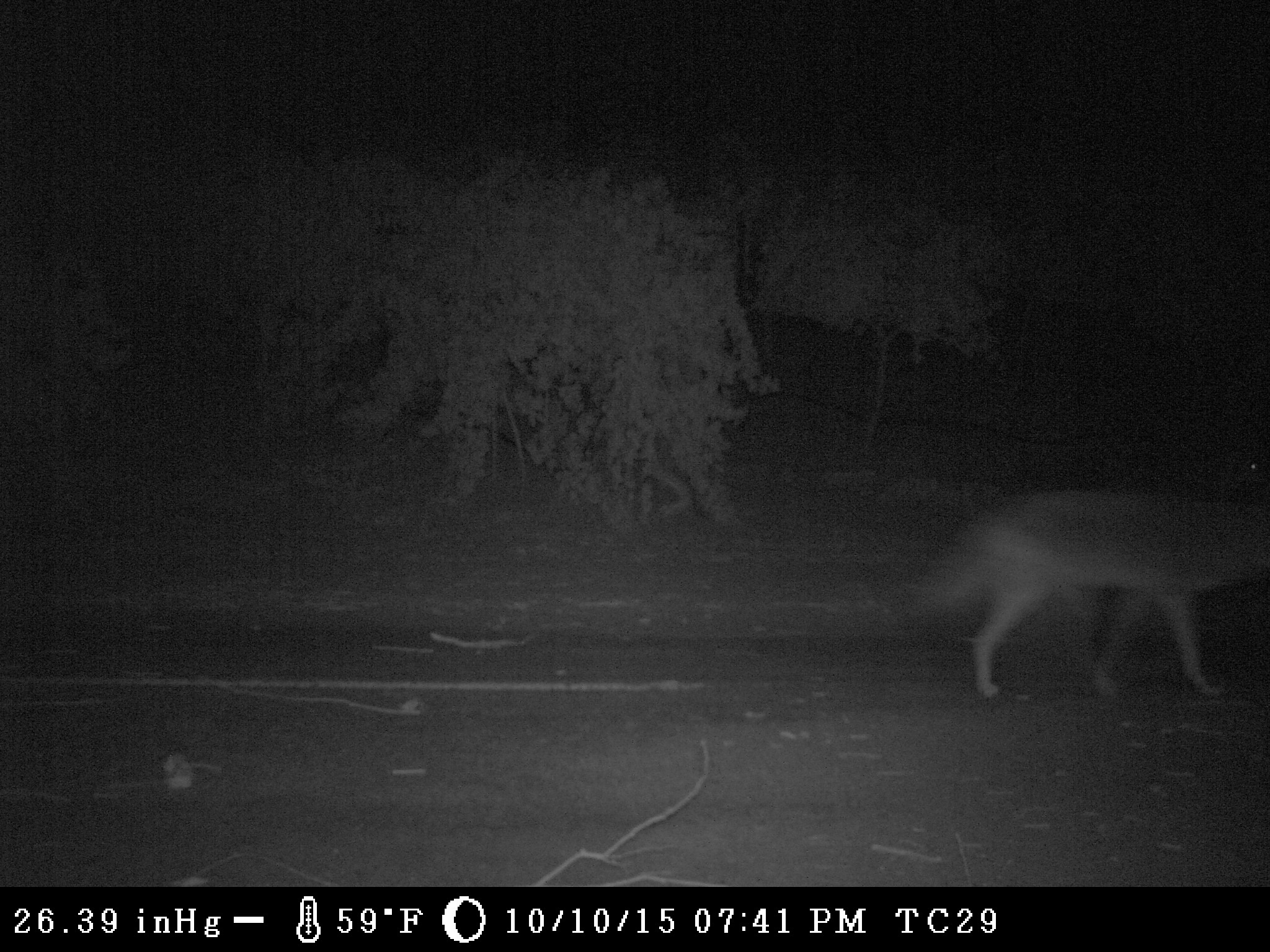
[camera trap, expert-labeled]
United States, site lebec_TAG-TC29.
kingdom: Animalia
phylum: Chordata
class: Mammalia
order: Carnivora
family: Canidae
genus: Canis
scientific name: Canis latrans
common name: coyote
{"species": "Canis latrans (coyote)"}